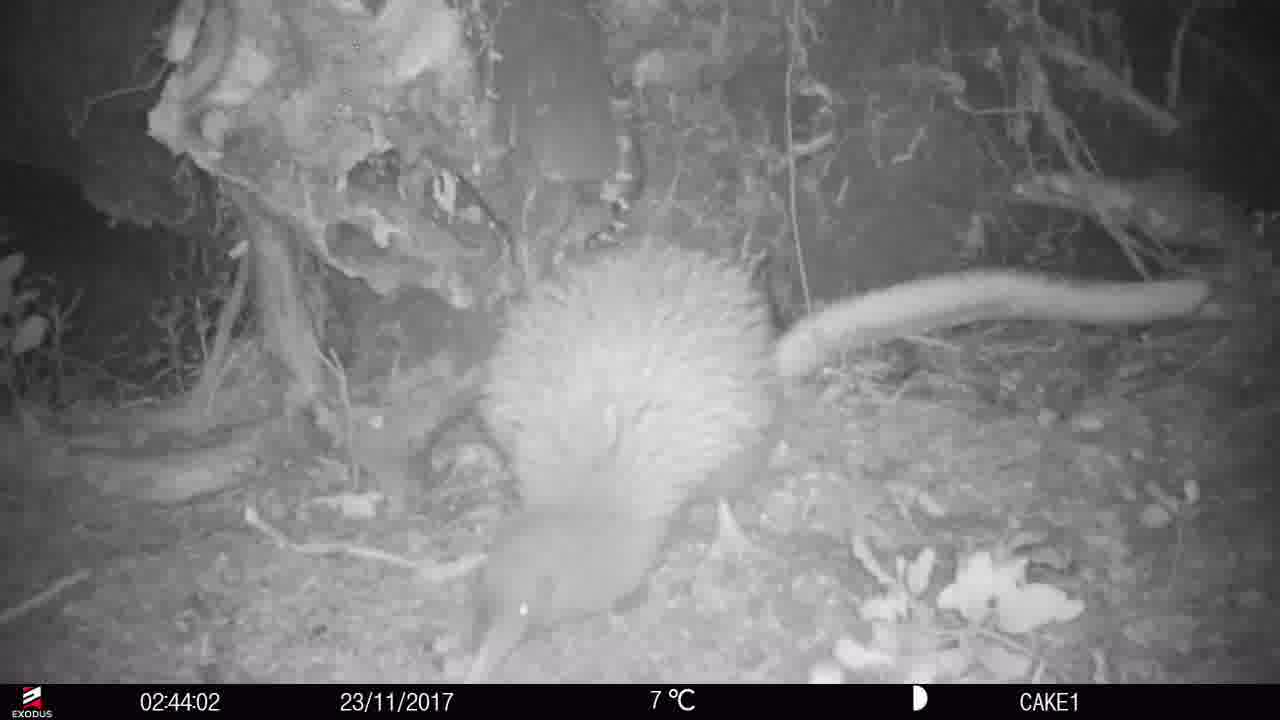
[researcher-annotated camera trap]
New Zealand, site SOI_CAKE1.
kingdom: Animalia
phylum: Chordata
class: Aves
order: Apterygiformes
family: Apterygidae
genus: Apteryx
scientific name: Apteryx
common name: kiwi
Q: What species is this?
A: Kiwi (Apteryx).